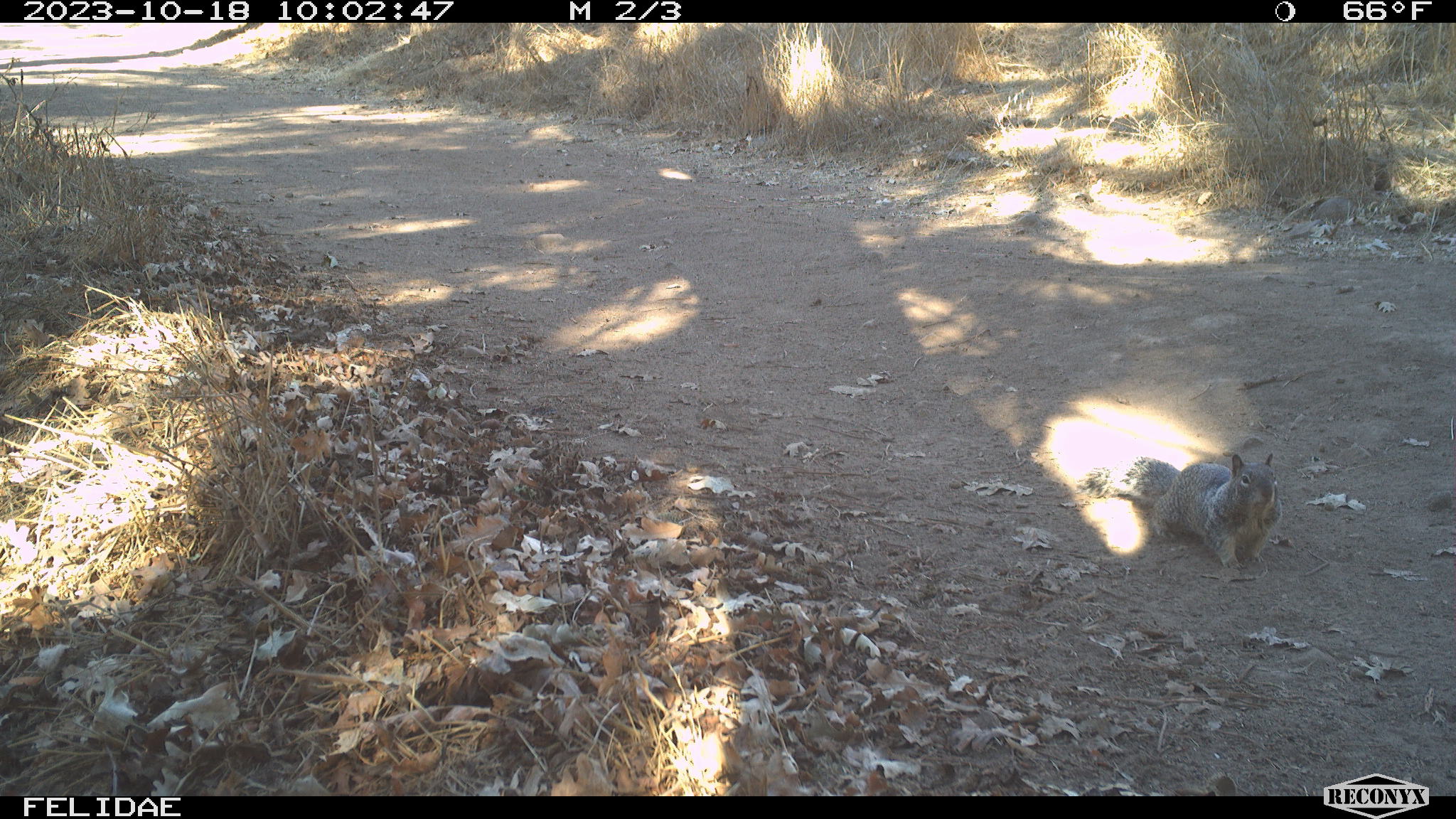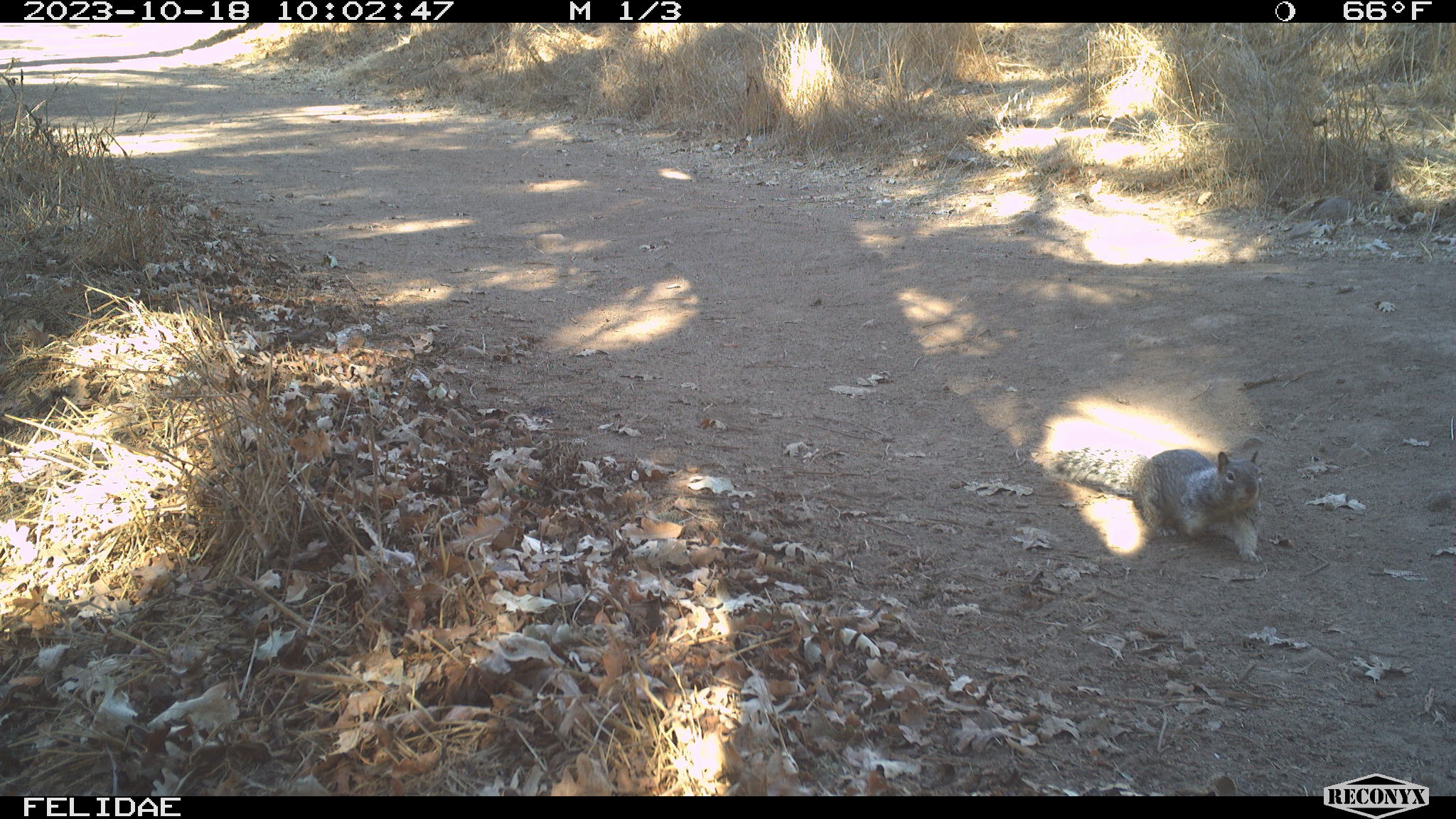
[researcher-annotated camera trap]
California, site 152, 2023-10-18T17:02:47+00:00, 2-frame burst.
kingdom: Animalia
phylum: Chordata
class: Mammalia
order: Rodentia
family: Sciuridae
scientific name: Sciuridae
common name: squirrel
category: unknown squirrel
Unknown squirrel (squirrel) (Sciuridae).